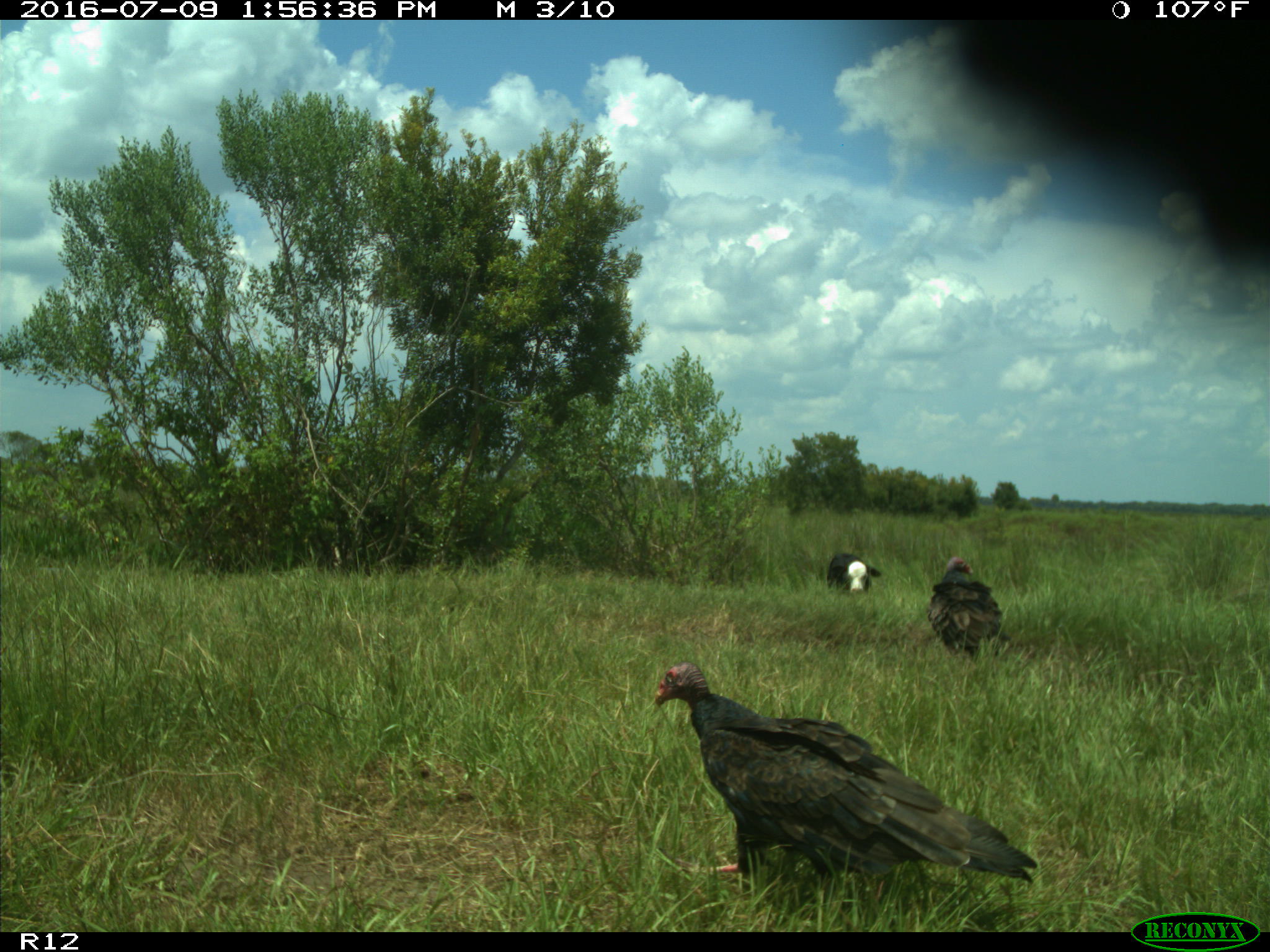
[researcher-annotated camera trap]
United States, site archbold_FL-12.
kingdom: Animalia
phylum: Chordata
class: Mammalia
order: Artiodactyla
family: Bovidae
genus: Bos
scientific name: Bos taurus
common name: domestic cow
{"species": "Bos taurus (domestic cow)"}